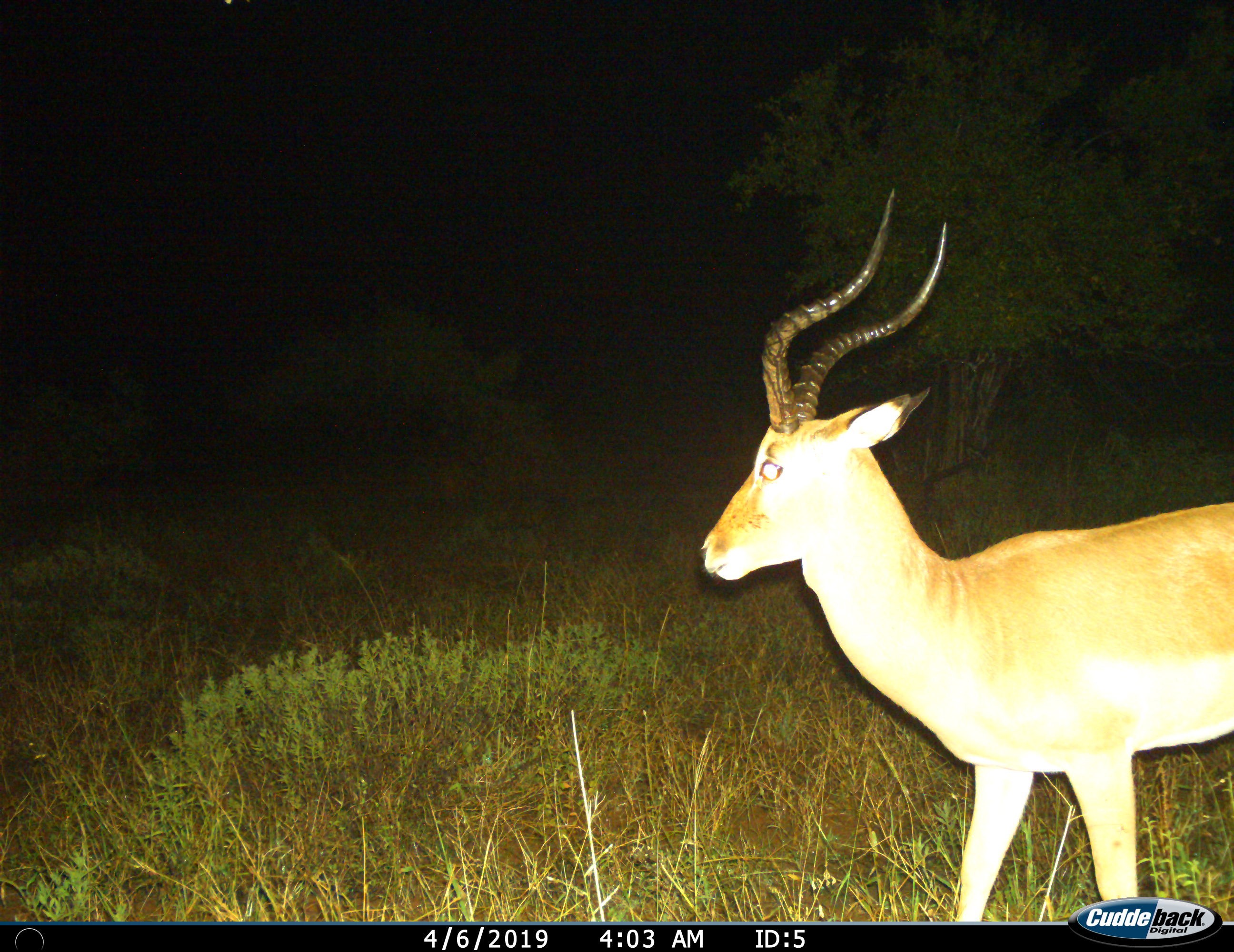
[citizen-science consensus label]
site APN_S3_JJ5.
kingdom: Animalia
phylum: Chordata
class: Mammalia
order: Artiodactyla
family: Bovidae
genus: Aepyceros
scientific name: Aepyceros melampus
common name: impala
Impala (Aepyceros melampus), count 1. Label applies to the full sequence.